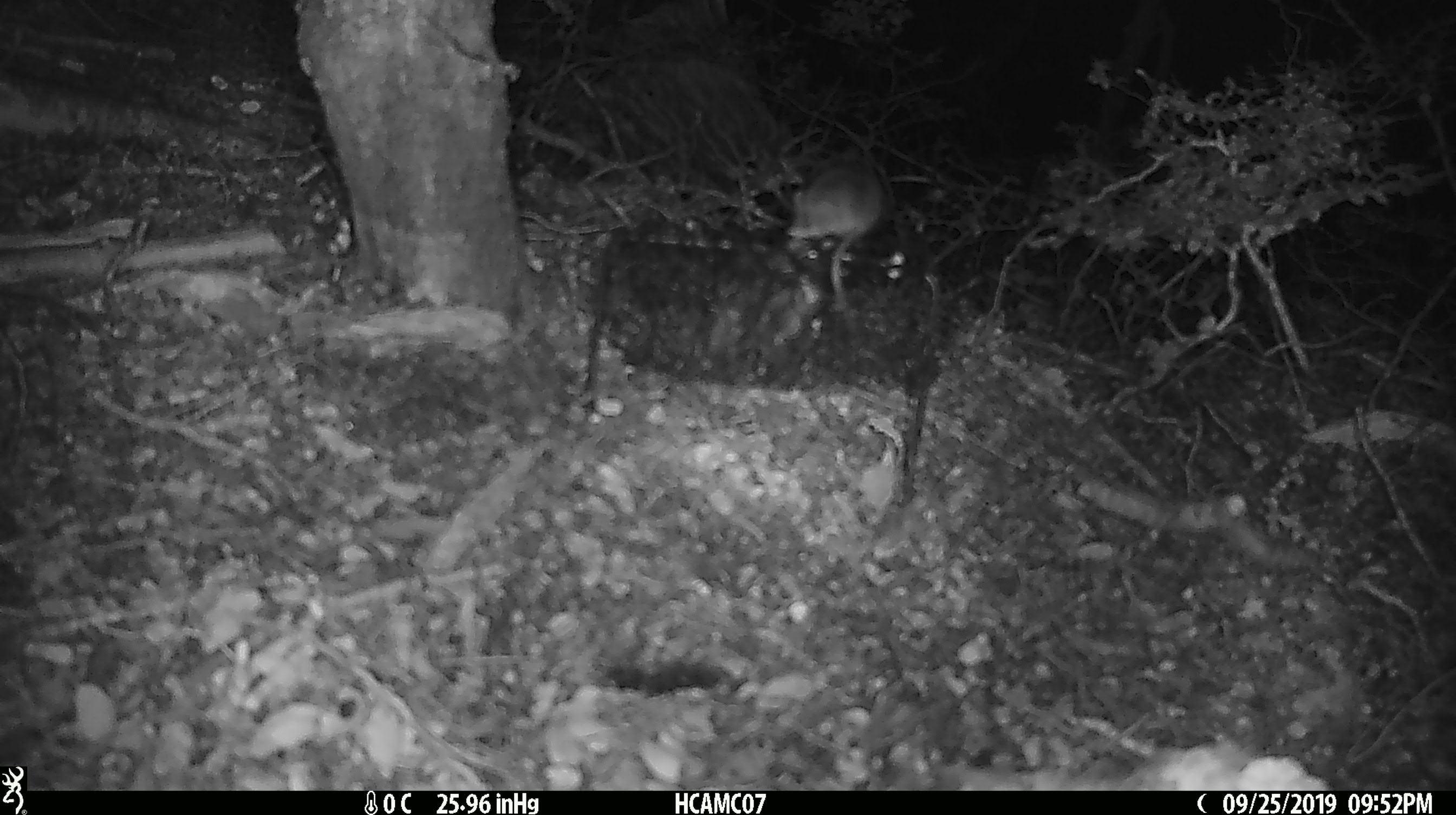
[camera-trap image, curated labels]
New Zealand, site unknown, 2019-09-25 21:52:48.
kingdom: Animalia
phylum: Chordata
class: Mammalia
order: Rodentia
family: Muridae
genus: Mus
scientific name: Mus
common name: mouse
Mouse (Mus).